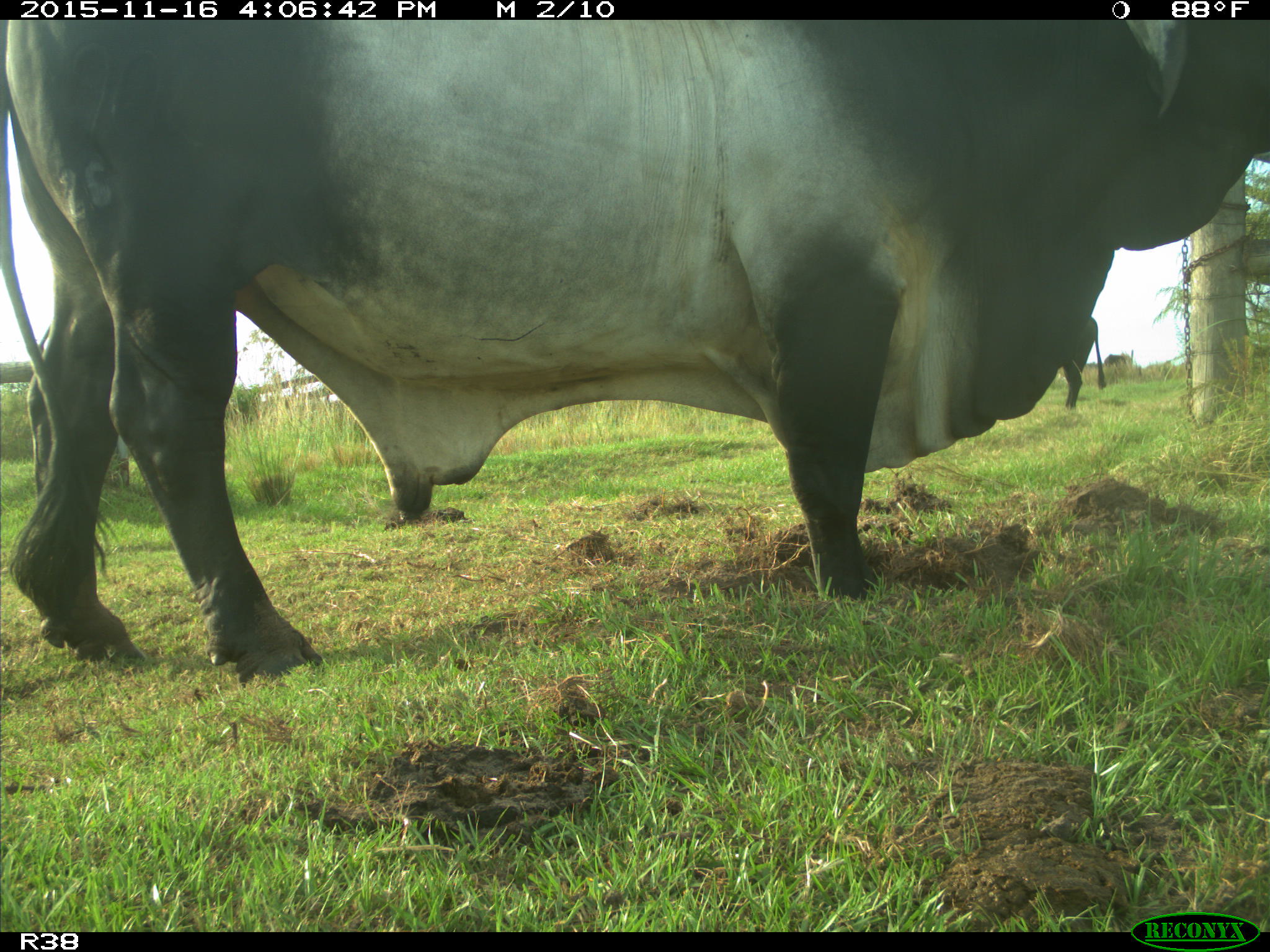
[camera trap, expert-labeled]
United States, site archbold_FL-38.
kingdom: Animalia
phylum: Chordata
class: Mammalia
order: Artiodactyla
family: Bovidae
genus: Bos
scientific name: Bos taurus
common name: domestic cow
Bos taurus (domestic cow).